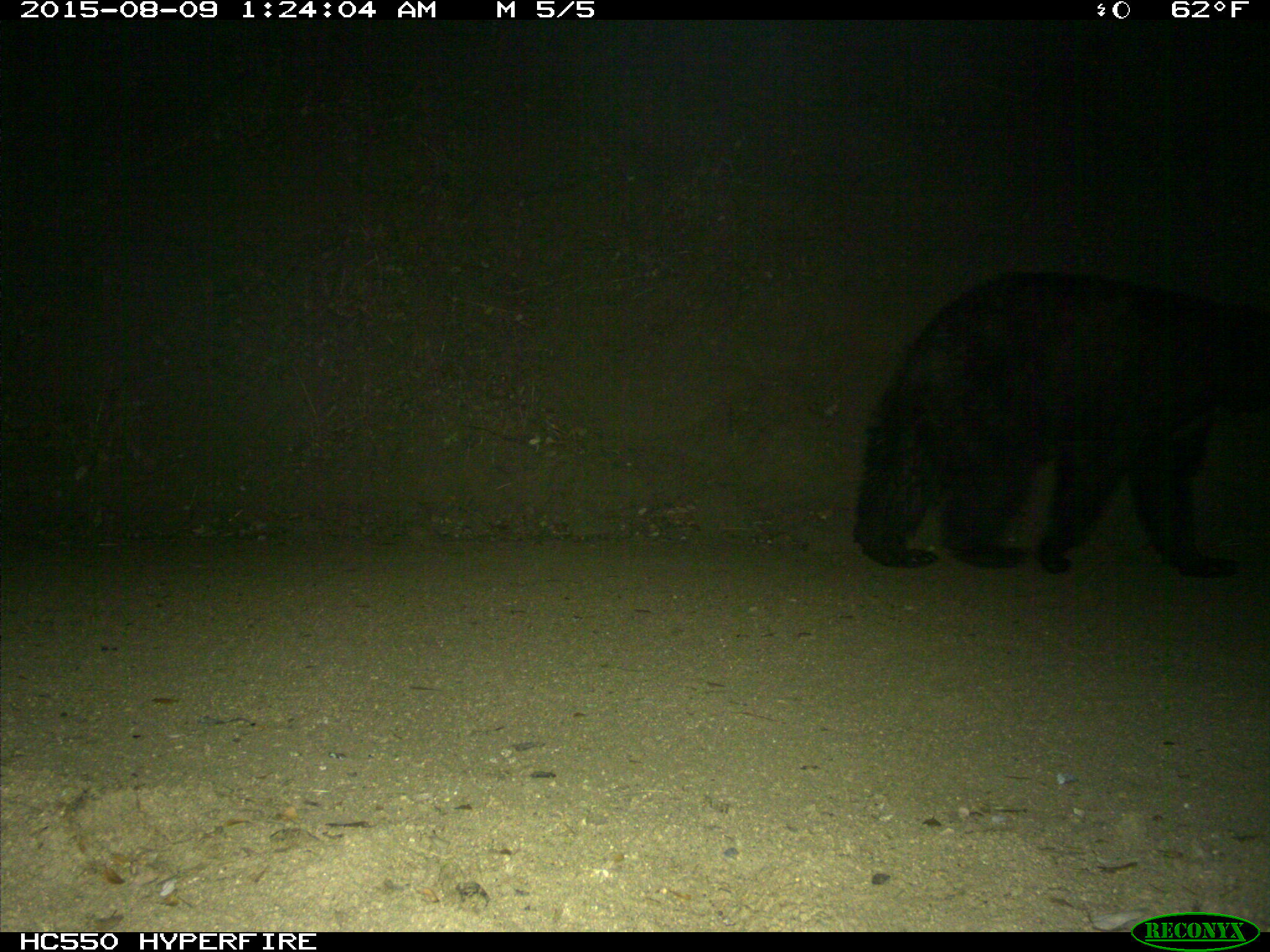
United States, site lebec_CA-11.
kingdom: Animalia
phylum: Chordata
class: Mammalia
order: Carnivora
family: Ursidae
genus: Ursus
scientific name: Ursus americanus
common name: american black bear